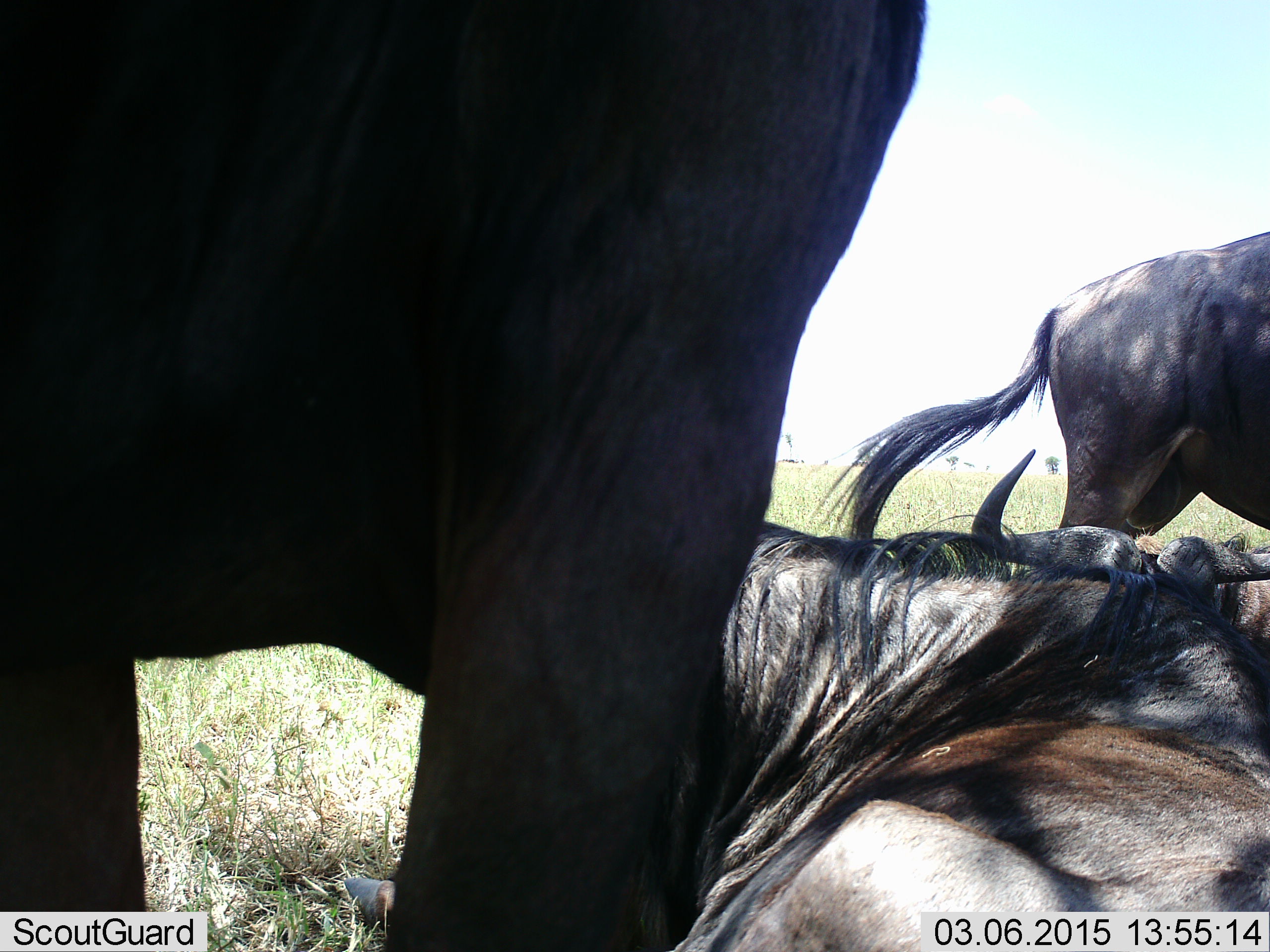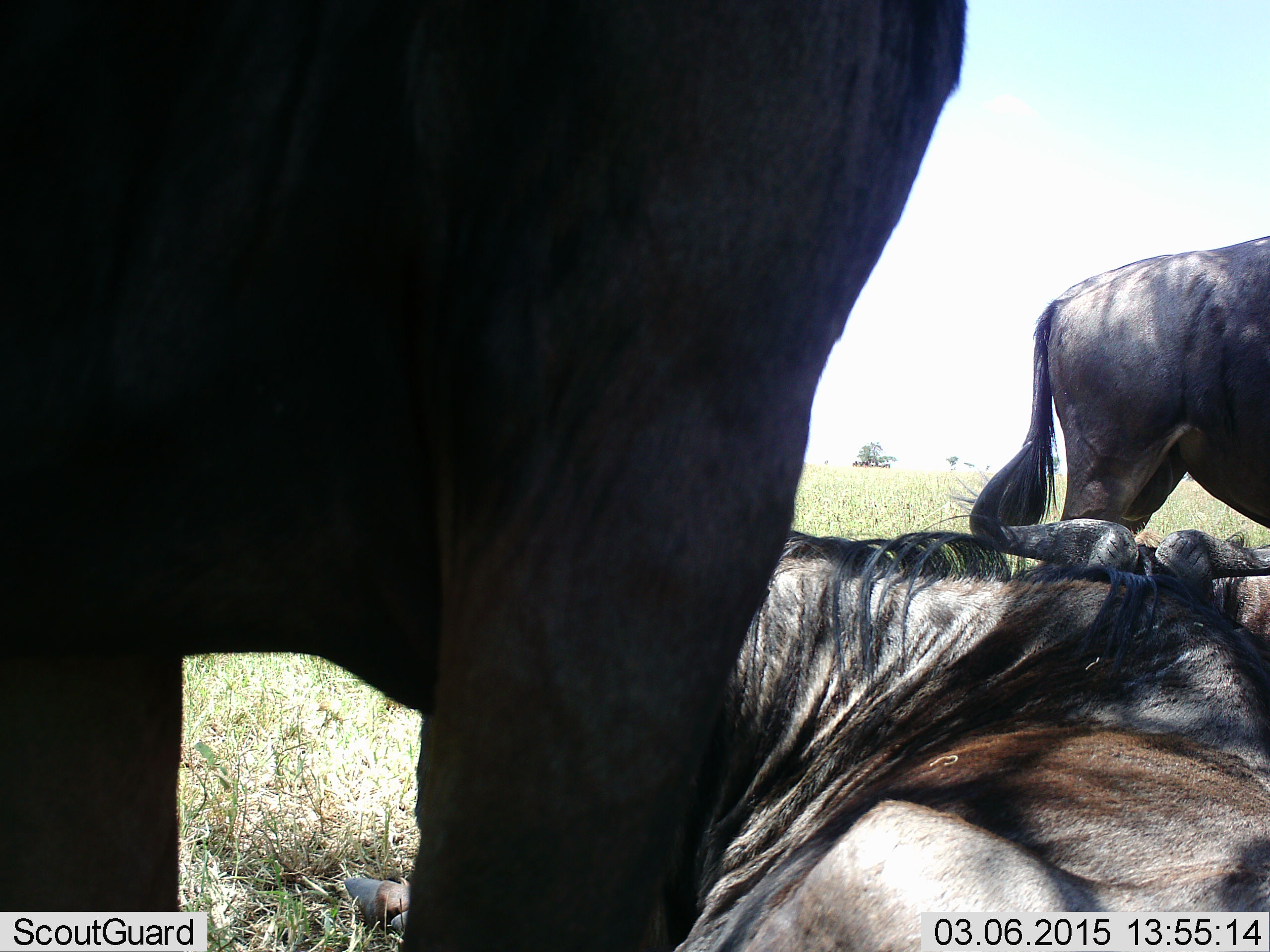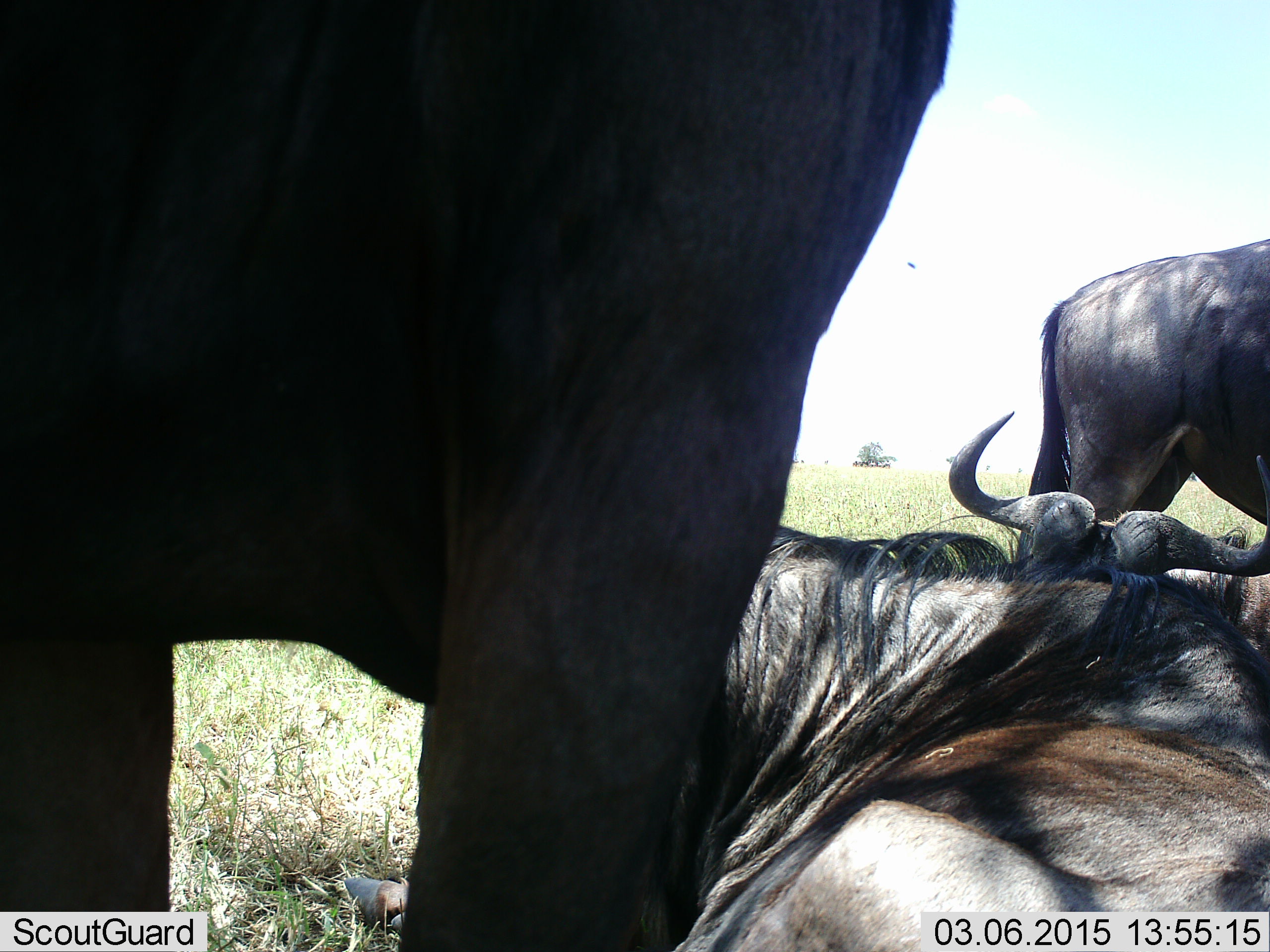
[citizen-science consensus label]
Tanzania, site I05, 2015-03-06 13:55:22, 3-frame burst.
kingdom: Animalia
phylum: Chordata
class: Mammalia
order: Artiodactyla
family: Bovidae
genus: Connochaetes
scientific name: Connochaetes taurinus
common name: blue wildebeest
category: wildebeest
Wildebeest (blue wildebeest) (Connochaetes taurinus), count 4. Behavior (volunteer vote fractions): standing 80%, resting 90%, moving 10%, interacting 20%. Young present (vote fraction): 0%. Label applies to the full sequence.